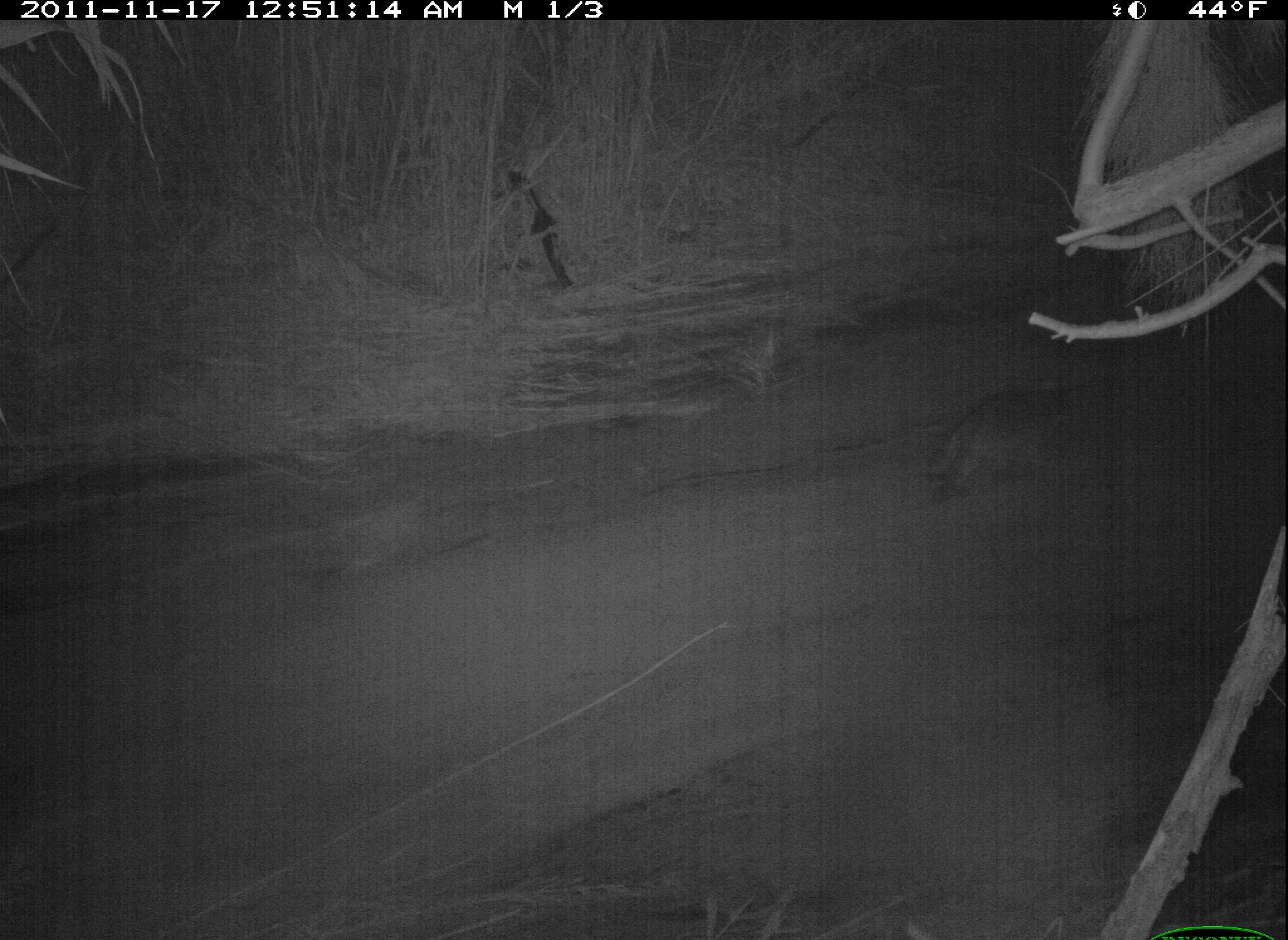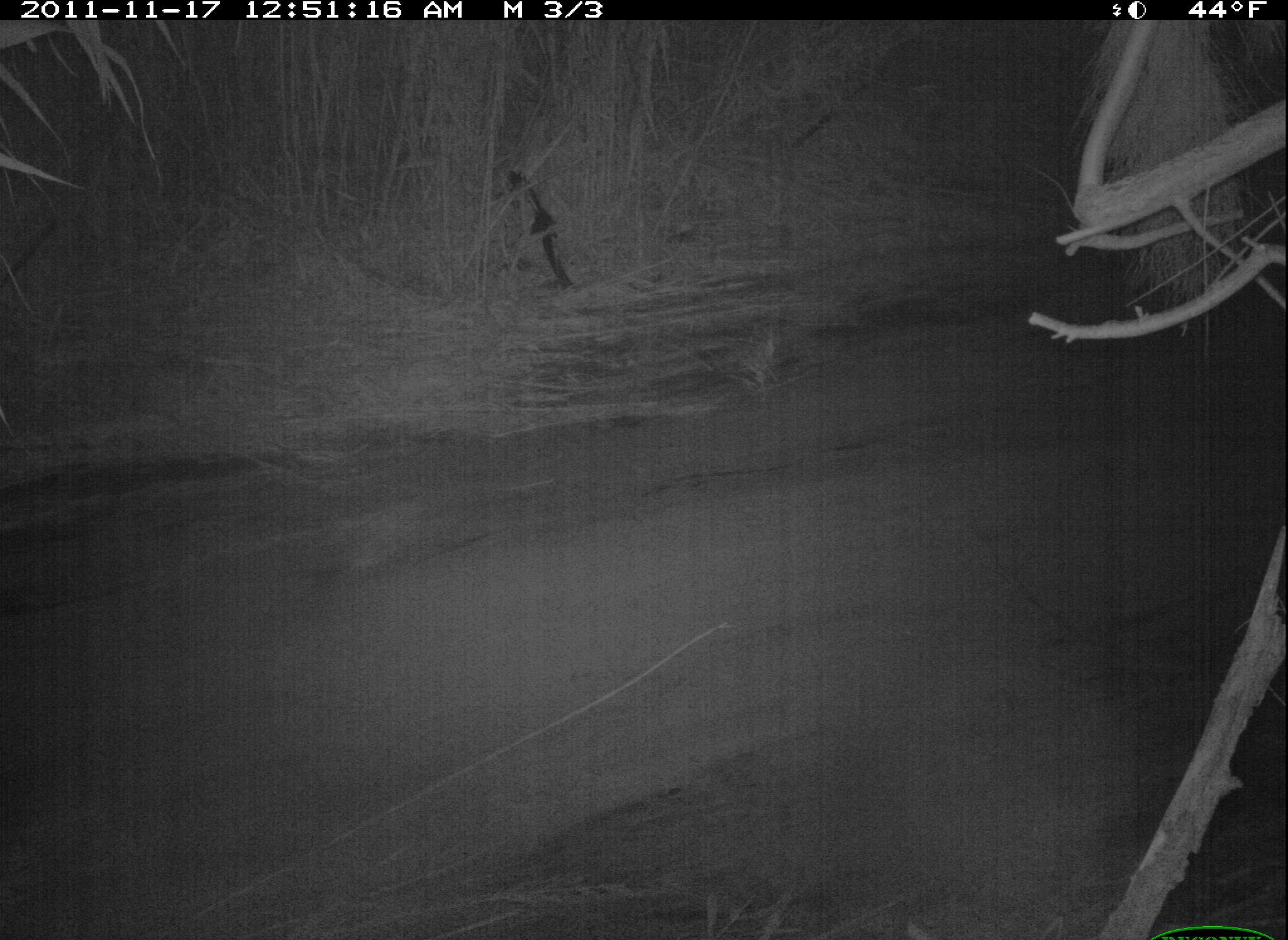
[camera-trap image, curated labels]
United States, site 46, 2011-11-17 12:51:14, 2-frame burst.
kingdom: Animalia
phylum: Chordata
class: Mammalia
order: Carnivora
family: Procyonidae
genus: Procyon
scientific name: Procyon lotor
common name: raccoon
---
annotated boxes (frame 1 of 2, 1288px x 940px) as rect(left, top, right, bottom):
raccoon: rect(889, 341, 1113, 520)